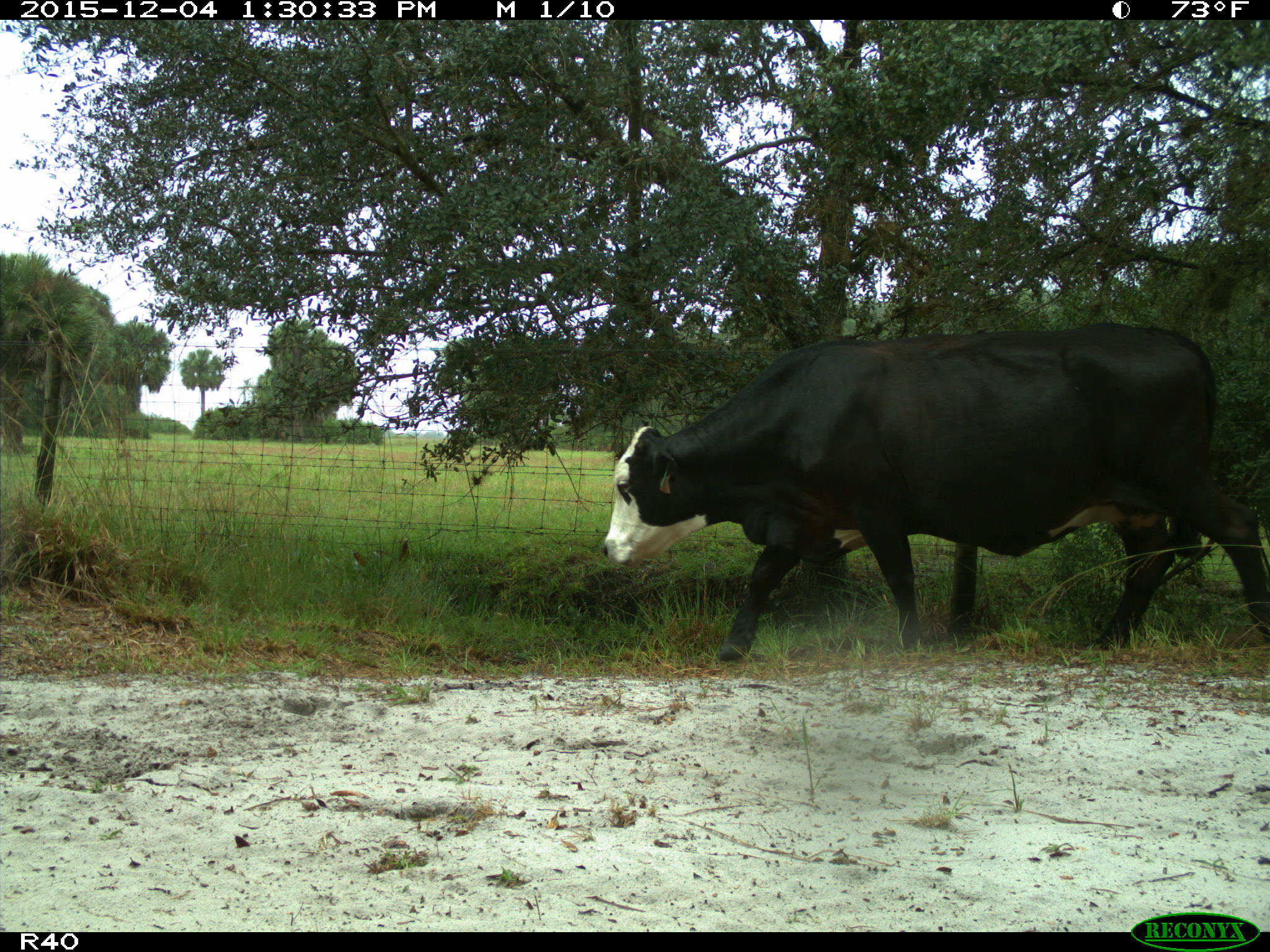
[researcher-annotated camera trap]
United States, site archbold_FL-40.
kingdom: Animalia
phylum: Chordata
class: Mammalia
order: Artiodactyla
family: Bovidae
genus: Bos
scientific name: Bos taurus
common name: domestic cow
Bos taurus (domestic cow).